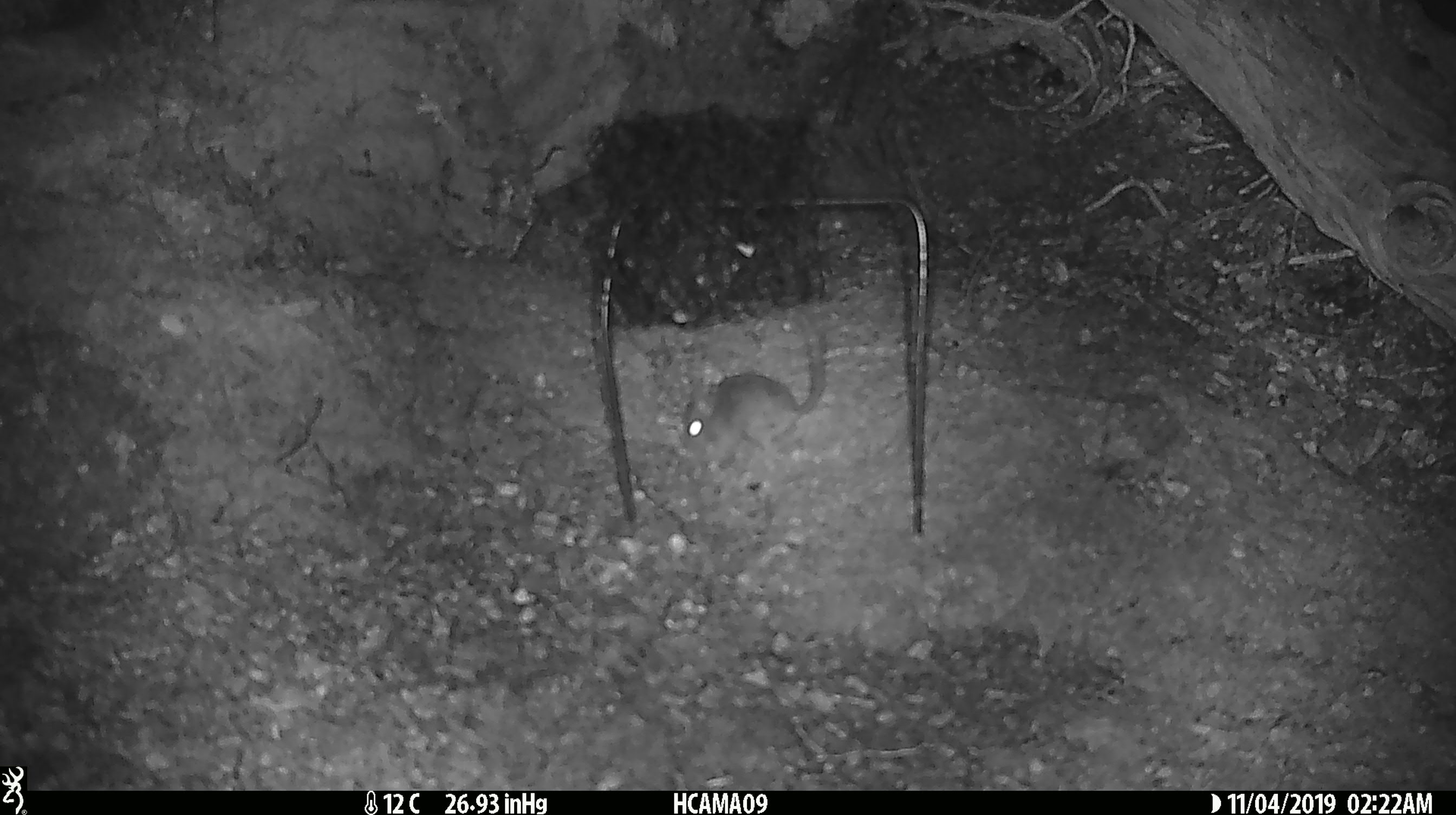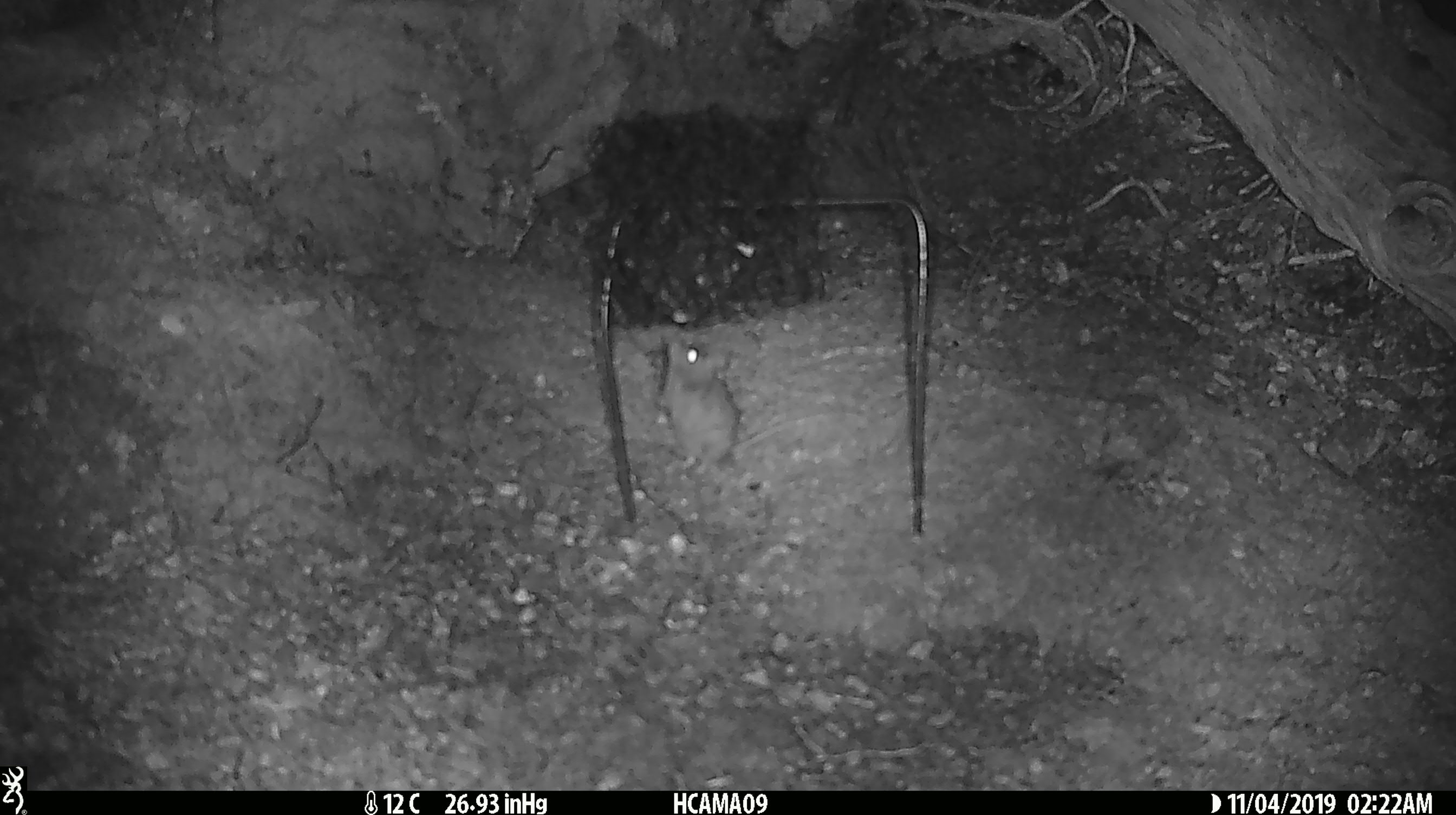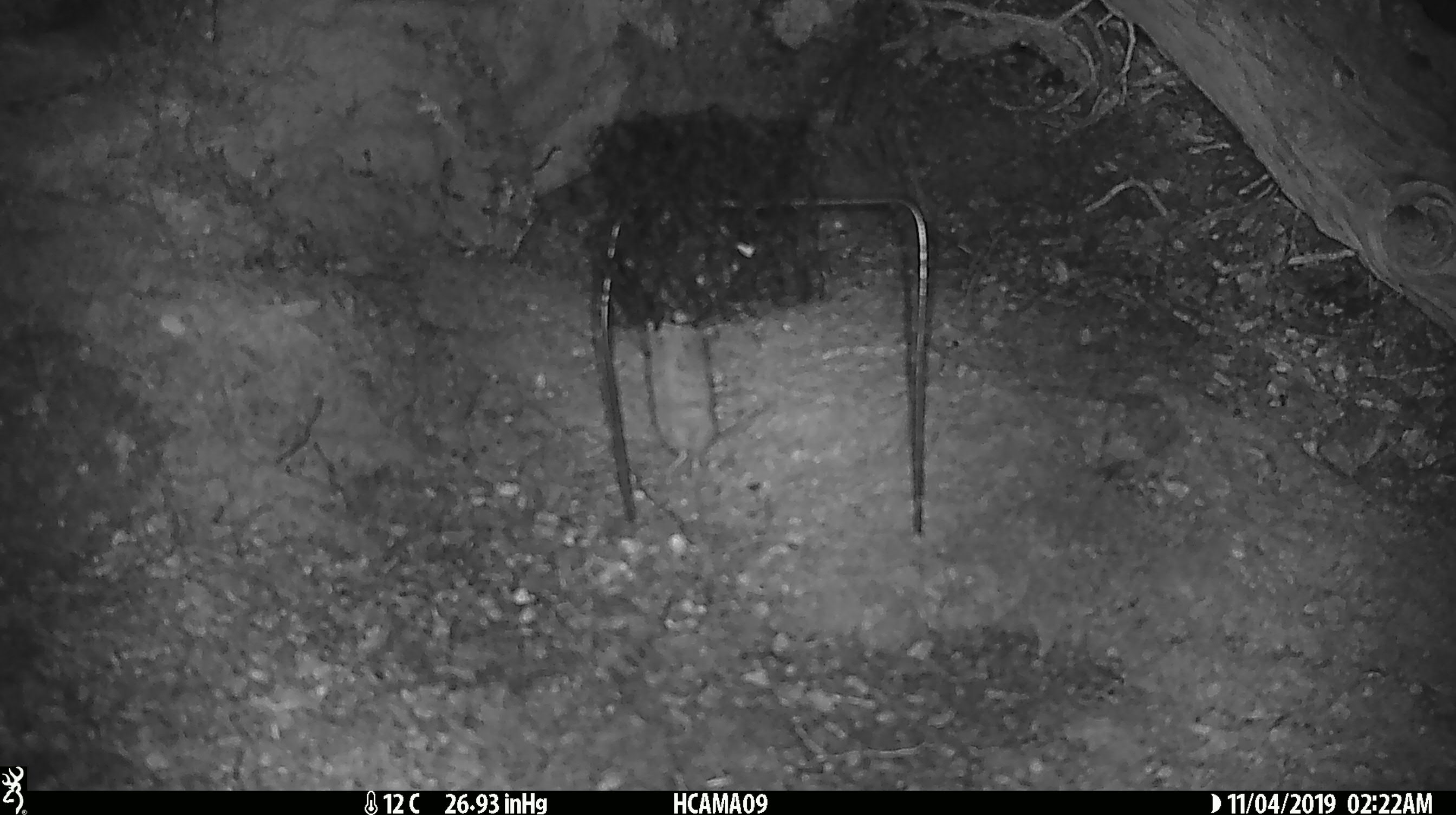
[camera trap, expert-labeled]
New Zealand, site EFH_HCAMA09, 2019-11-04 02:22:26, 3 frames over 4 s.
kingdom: Animalia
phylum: Chordata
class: Mammalia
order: Rodentia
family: Muridae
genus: Mus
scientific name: Mus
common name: mouse